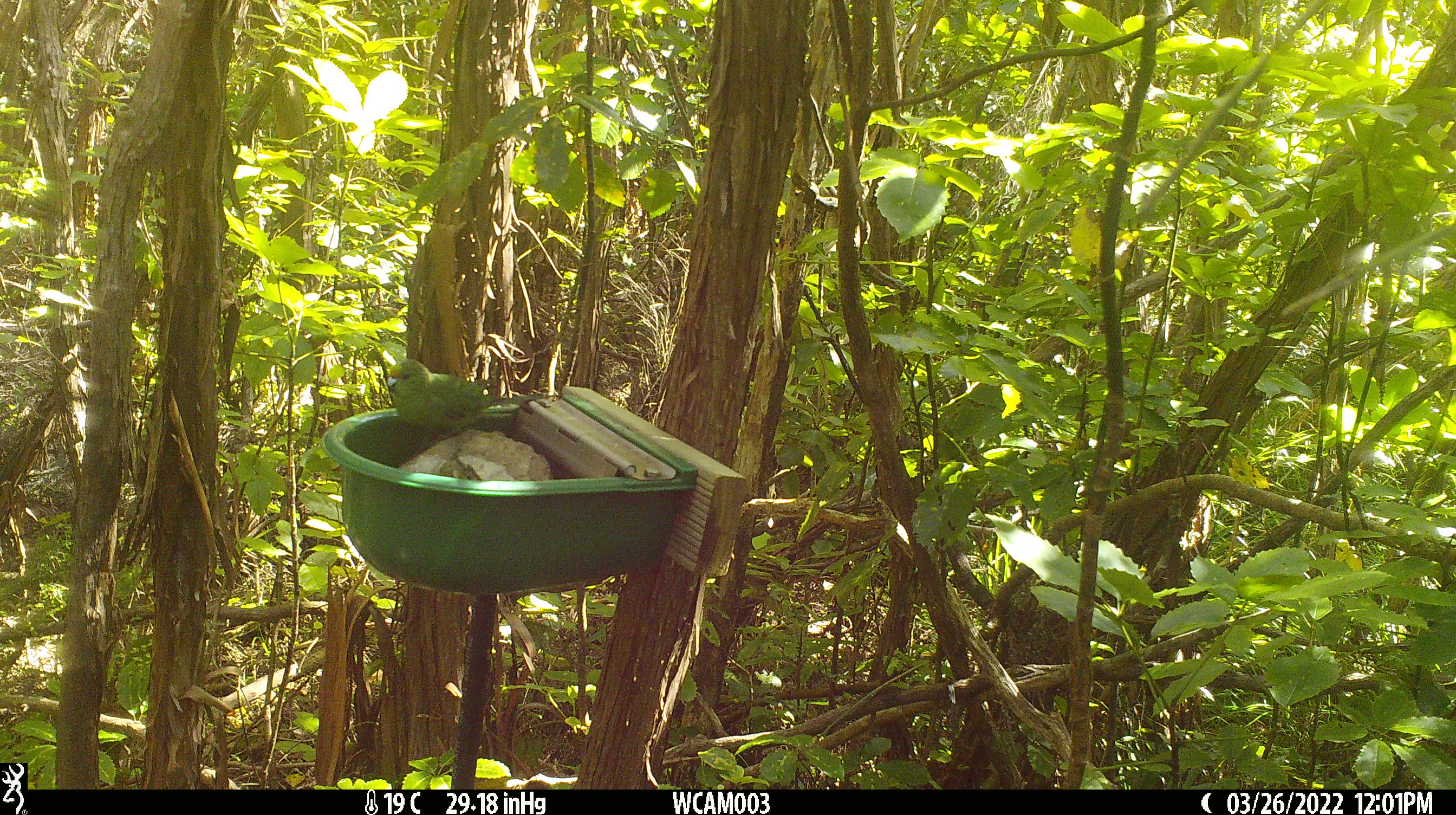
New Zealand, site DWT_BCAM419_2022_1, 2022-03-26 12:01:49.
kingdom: Animalia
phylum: Chordata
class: Aves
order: Psittaciformes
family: Psittaculidae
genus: Cyanoramphus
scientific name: Cyanoramphus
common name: parakeet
Parakeet (Cyanoramphus).